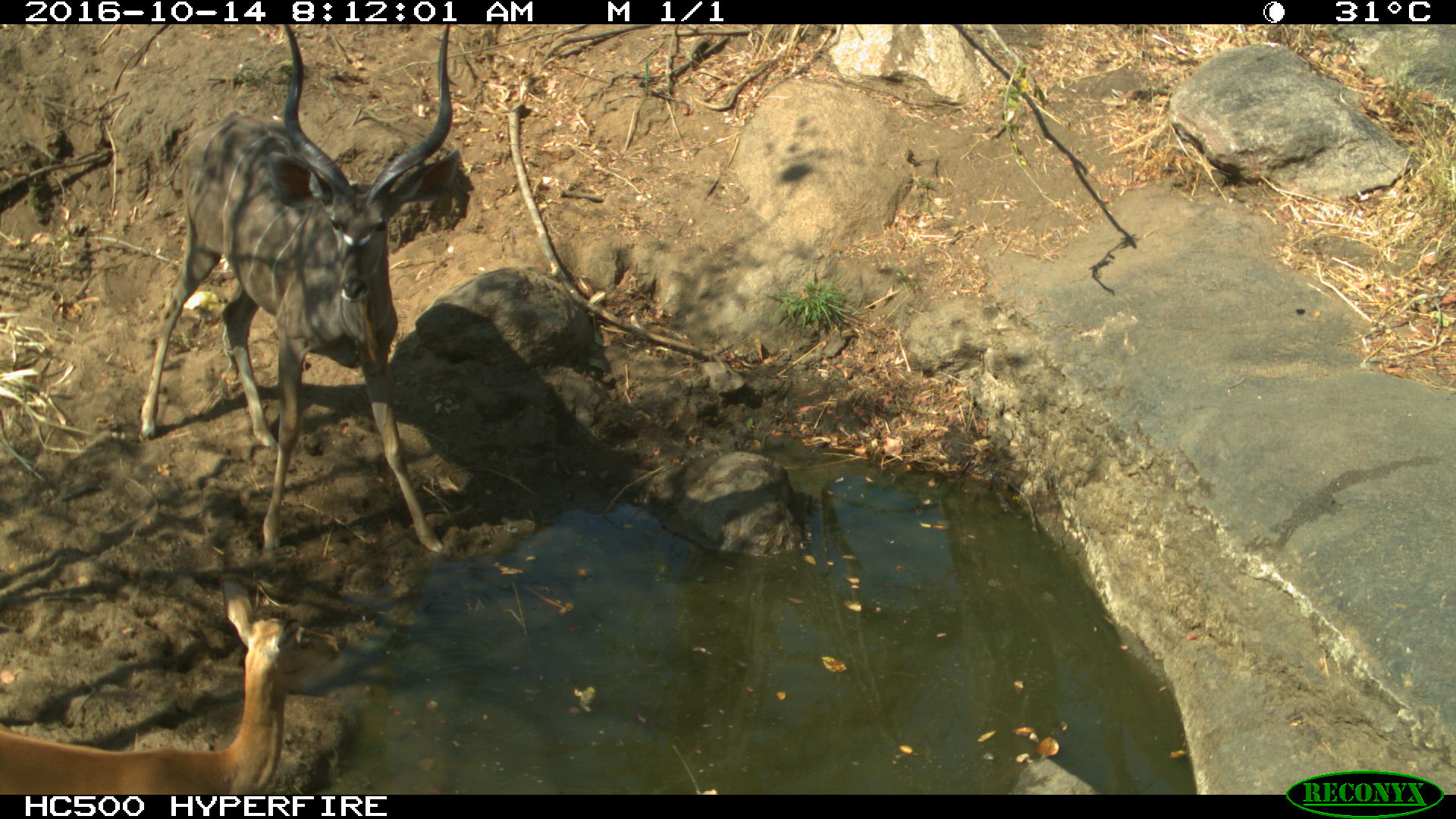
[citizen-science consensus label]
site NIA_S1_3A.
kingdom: Animalia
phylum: Chordata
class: Mammalia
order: Artiodactyla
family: Bovidae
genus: Aepyceros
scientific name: Aepyceros melampus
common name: impala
Impala (Aepyceros melampus), count 1. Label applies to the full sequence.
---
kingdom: Animalia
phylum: Chordata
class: Mammalia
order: Artiodactyla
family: Bovidae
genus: Tragelaphus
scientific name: Tragelaphus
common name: kudu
Kudu (Tragelaphus), count 1. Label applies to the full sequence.